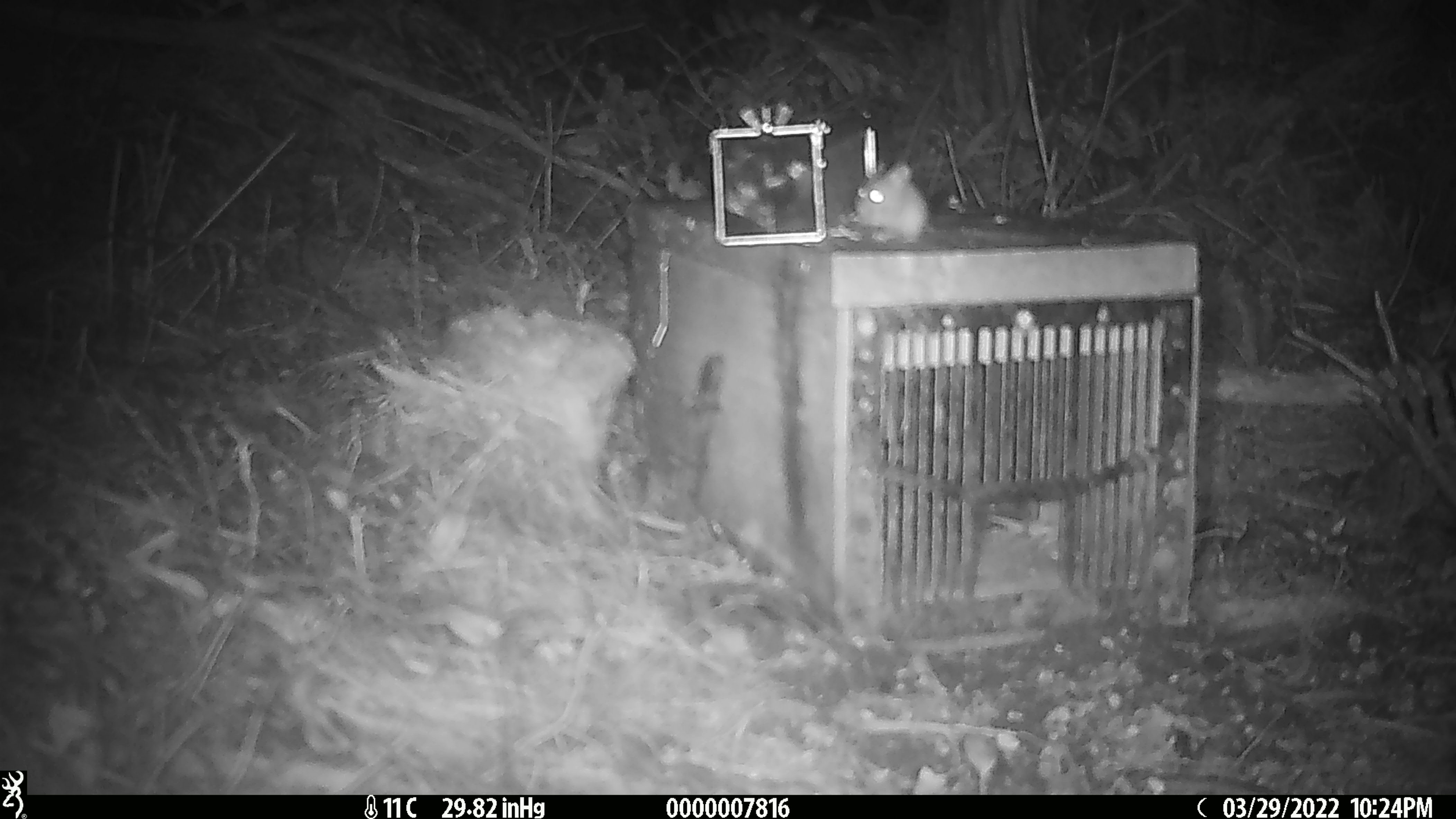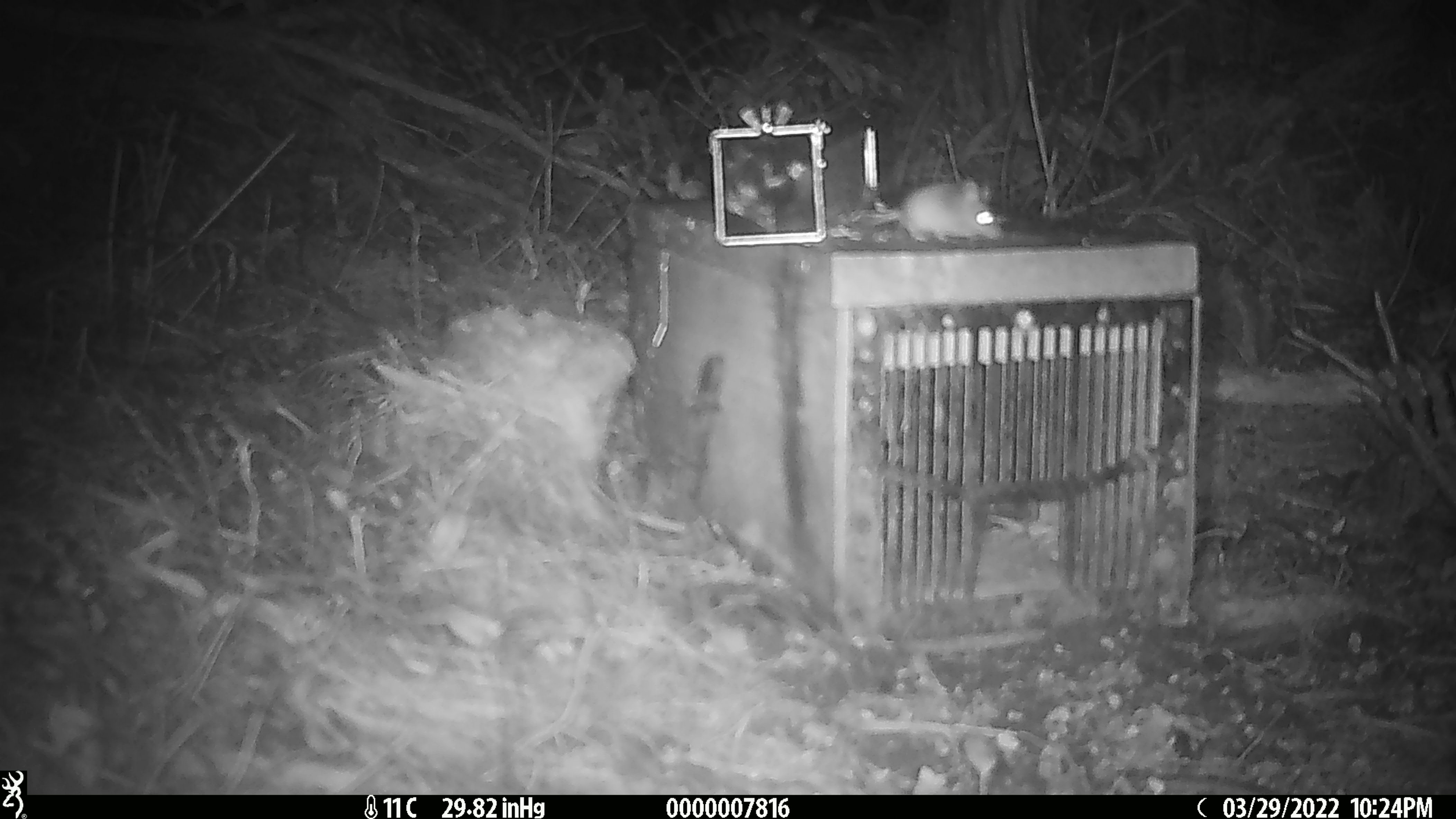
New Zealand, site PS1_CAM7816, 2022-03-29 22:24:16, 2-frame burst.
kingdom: Animalia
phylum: Chordata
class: Mammalia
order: Rodentia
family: Muridae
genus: Mus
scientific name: Mus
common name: mouse